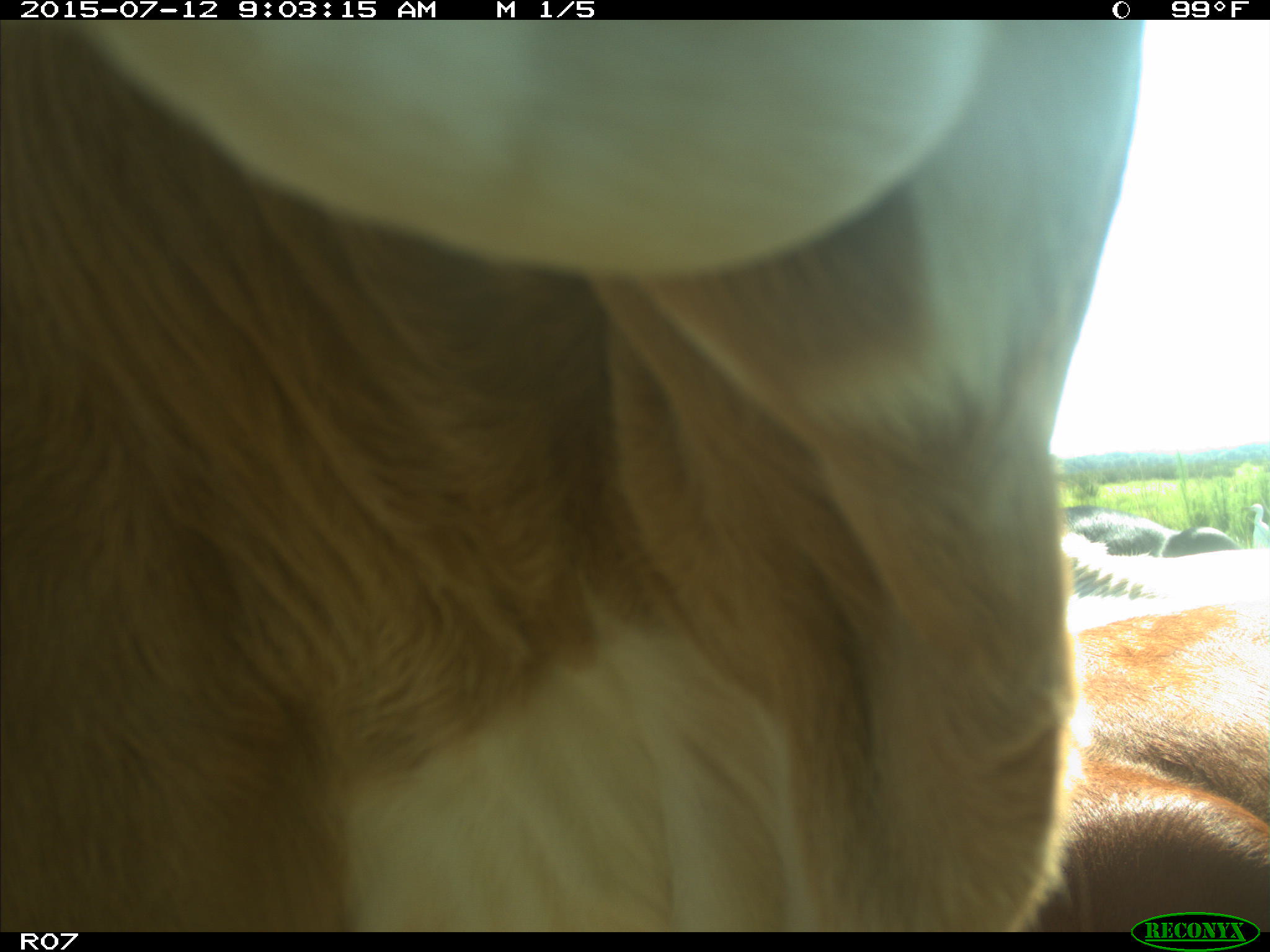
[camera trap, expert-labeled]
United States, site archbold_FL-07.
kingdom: Animalia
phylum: Chordata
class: Mammalia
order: Artiodactyla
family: Bovidae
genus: Bos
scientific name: Bos taurus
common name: domestic cow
Bos taurus (domestic cow).